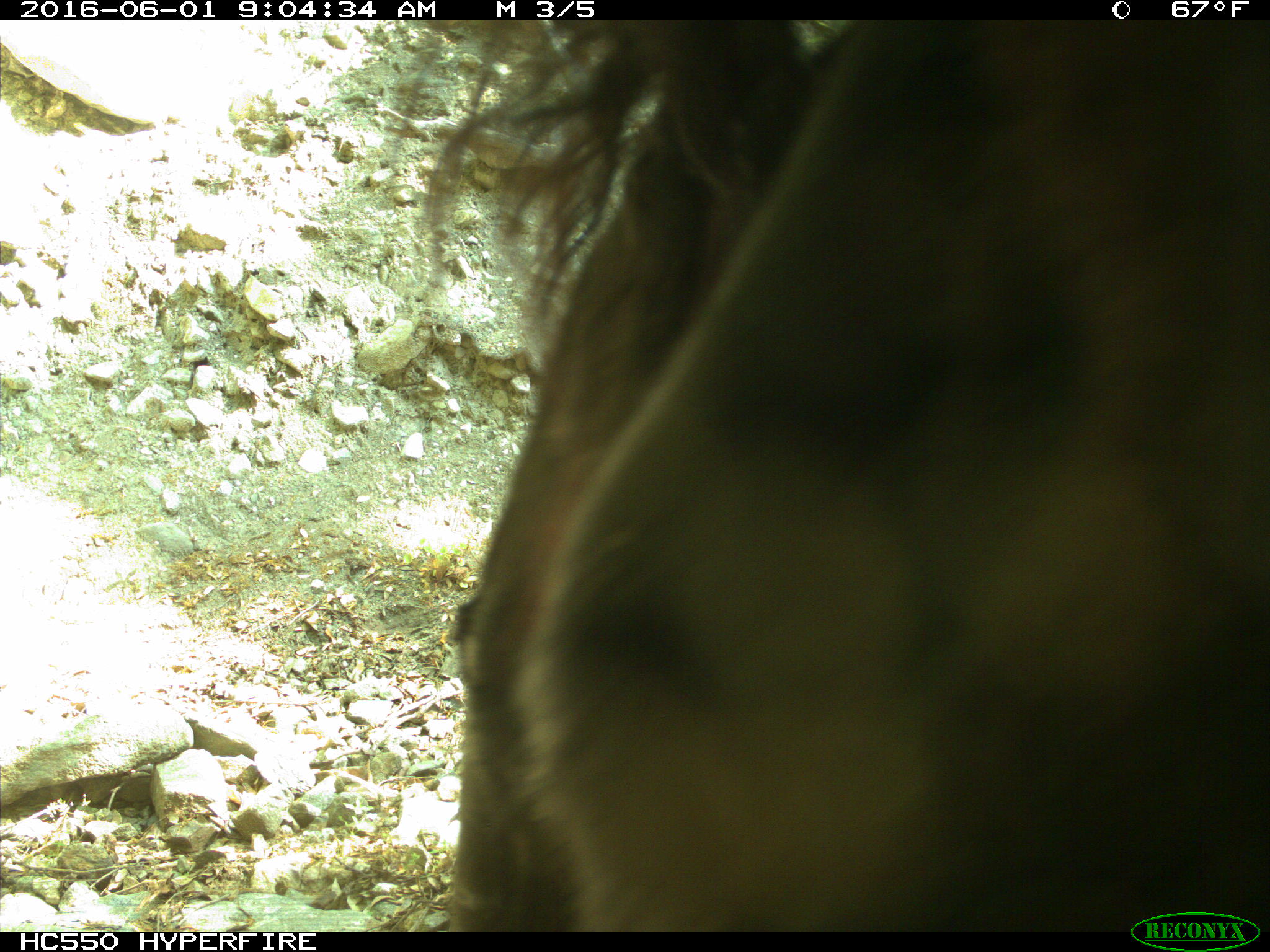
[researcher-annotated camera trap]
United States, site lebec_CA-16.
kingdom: Animalia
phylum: Chordata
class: Mammalia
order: Artiodactyla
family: Bovidae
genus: Bos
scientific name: Bos taurus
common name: domestic cow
Bos taurus (domestic cow).